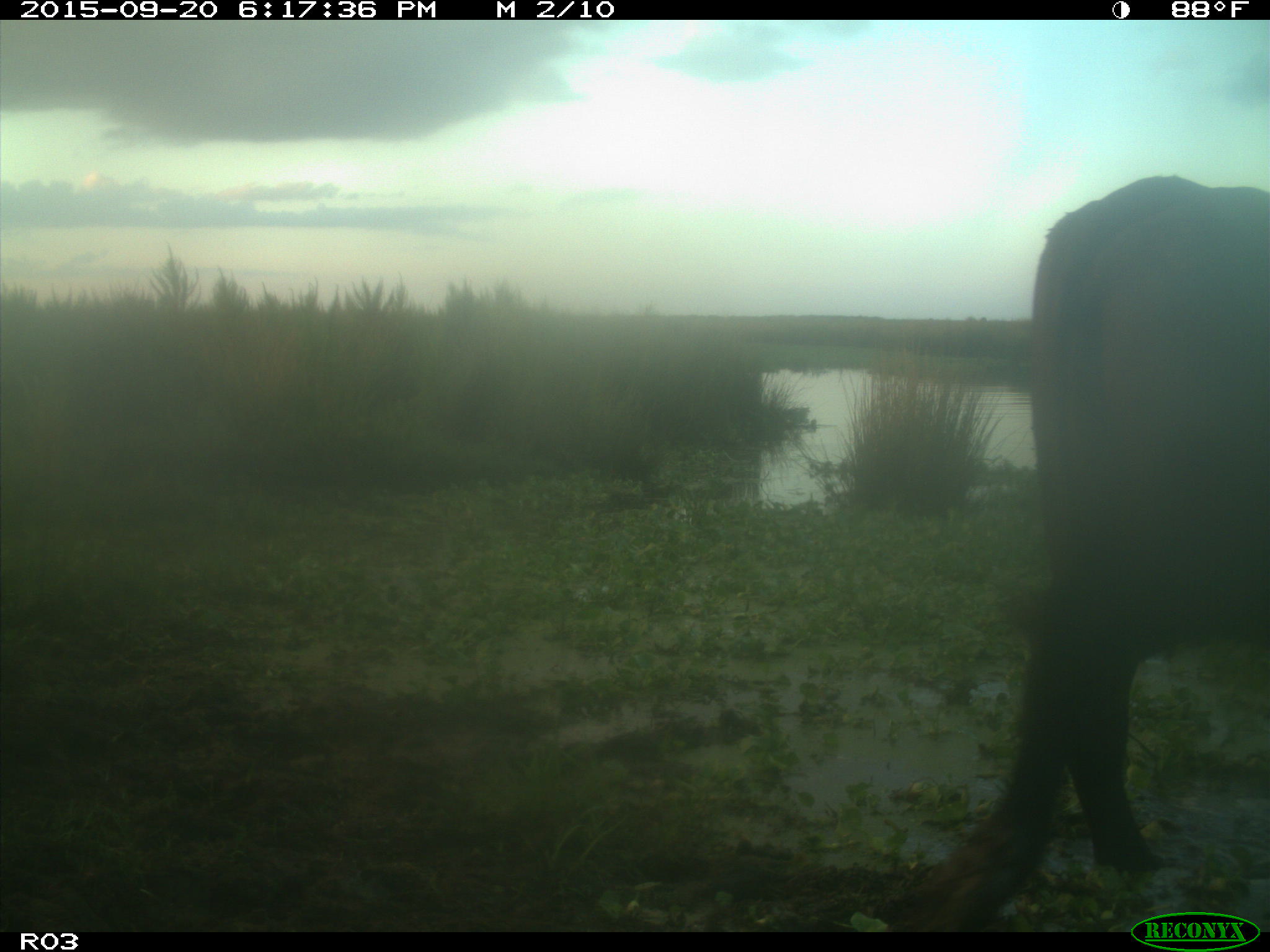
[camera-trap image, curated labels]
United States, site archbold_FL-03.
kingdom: Animalia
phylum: Chordata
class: Mammalia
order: Artiodactyla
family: Bovidae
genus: Bos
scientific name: Bos taurus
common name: domestic cow